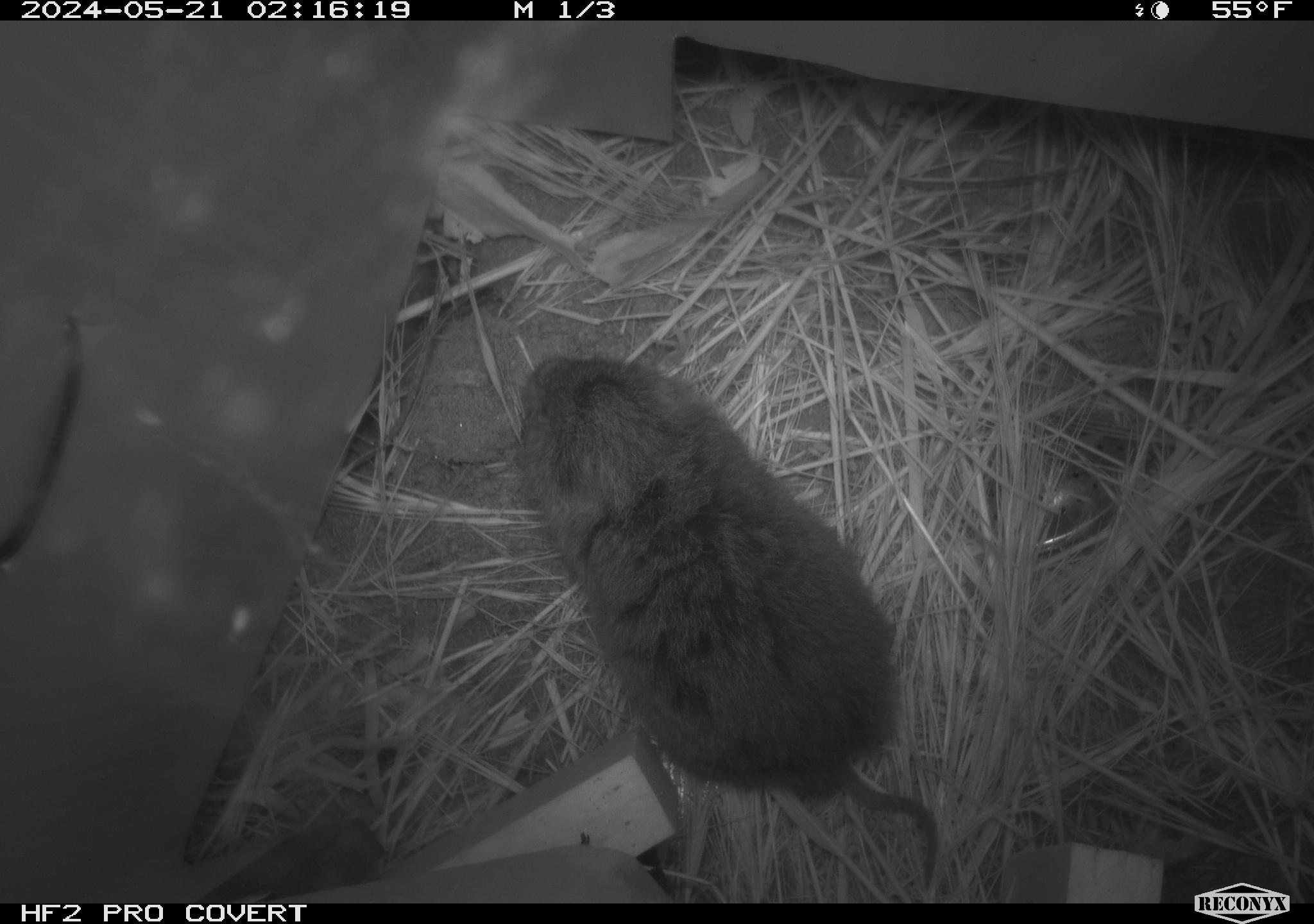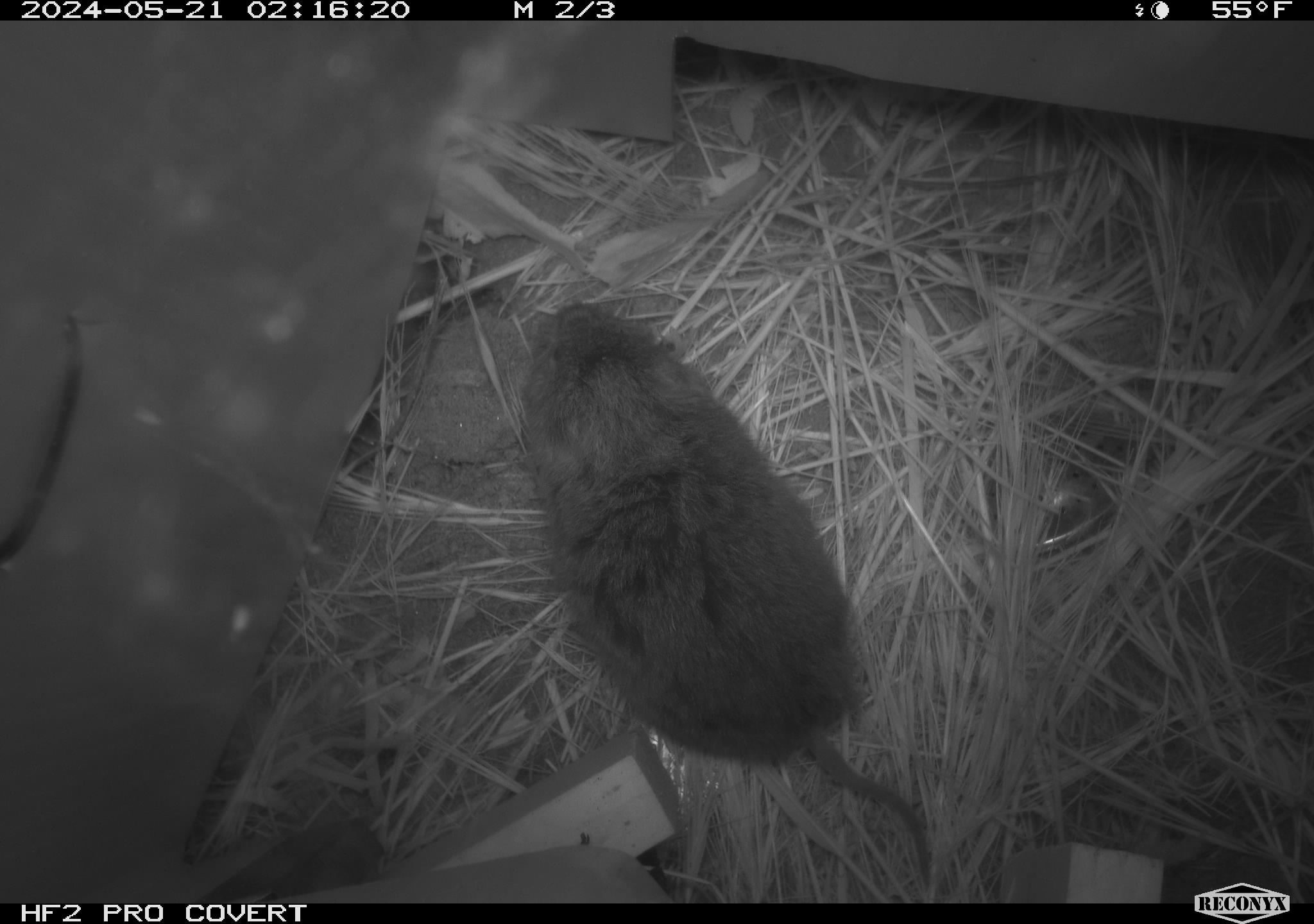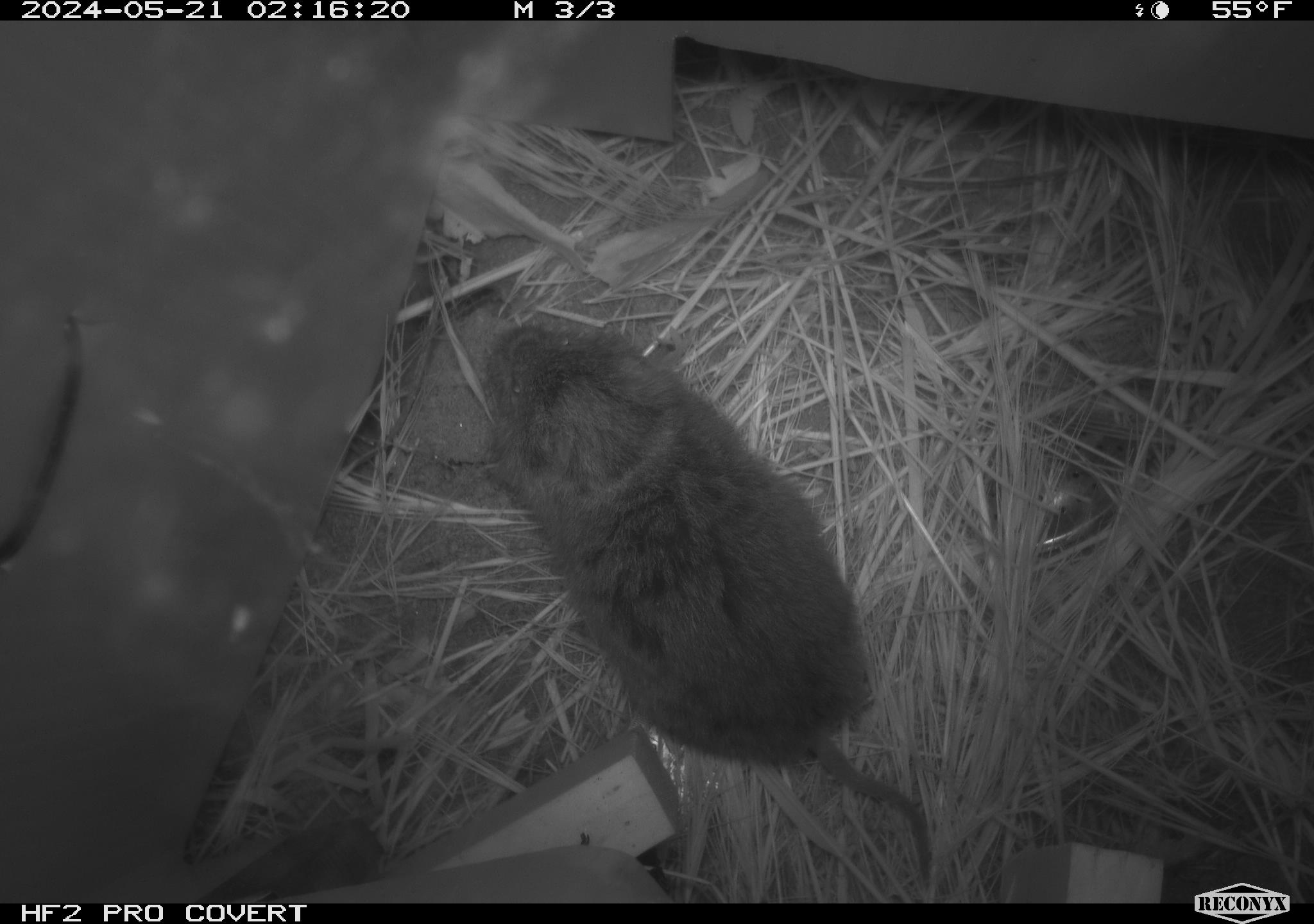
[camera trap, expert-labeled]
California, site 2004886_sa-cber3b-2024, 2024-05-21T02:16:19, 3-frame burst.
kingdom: Animalia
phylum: Chordata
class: Mammalia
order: Rodentia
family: Cricetidae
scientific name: Arvicolinae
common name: voles, lemmings, and muskrats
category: arvicolinae subfamily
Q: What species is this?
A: Arvicolinae subfamily (voles, lemmings, and muskrats) (Arvicolinae).